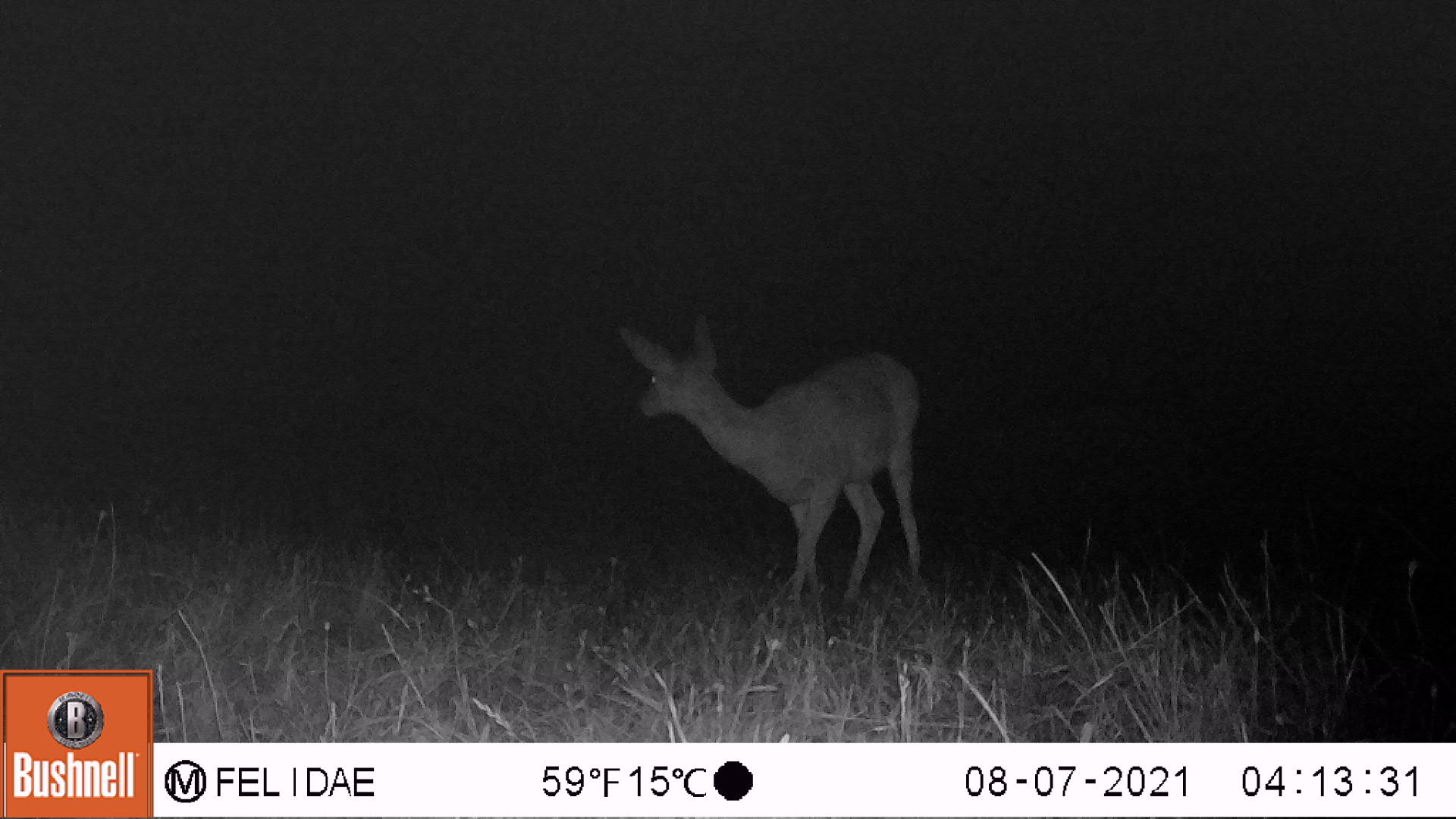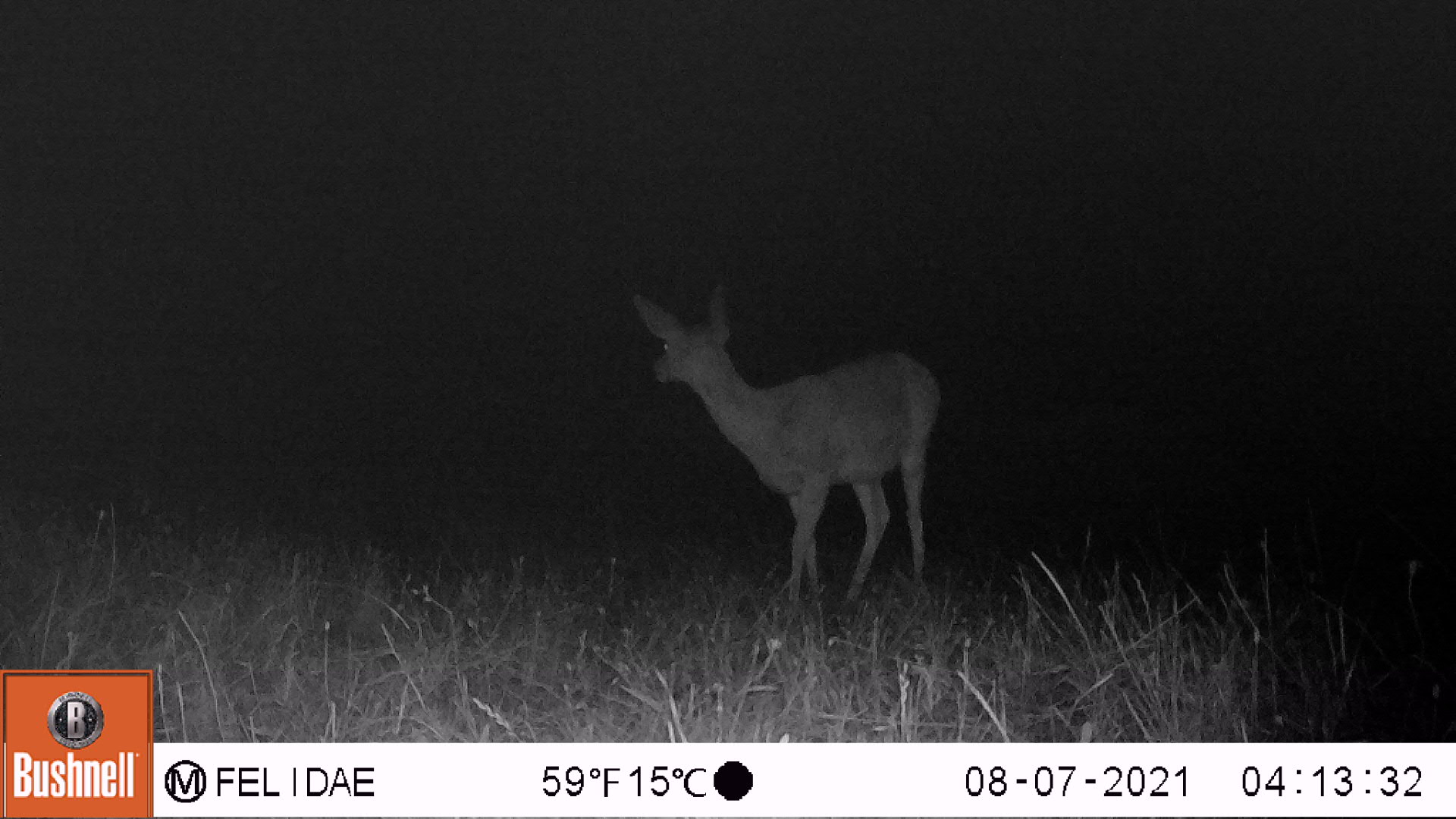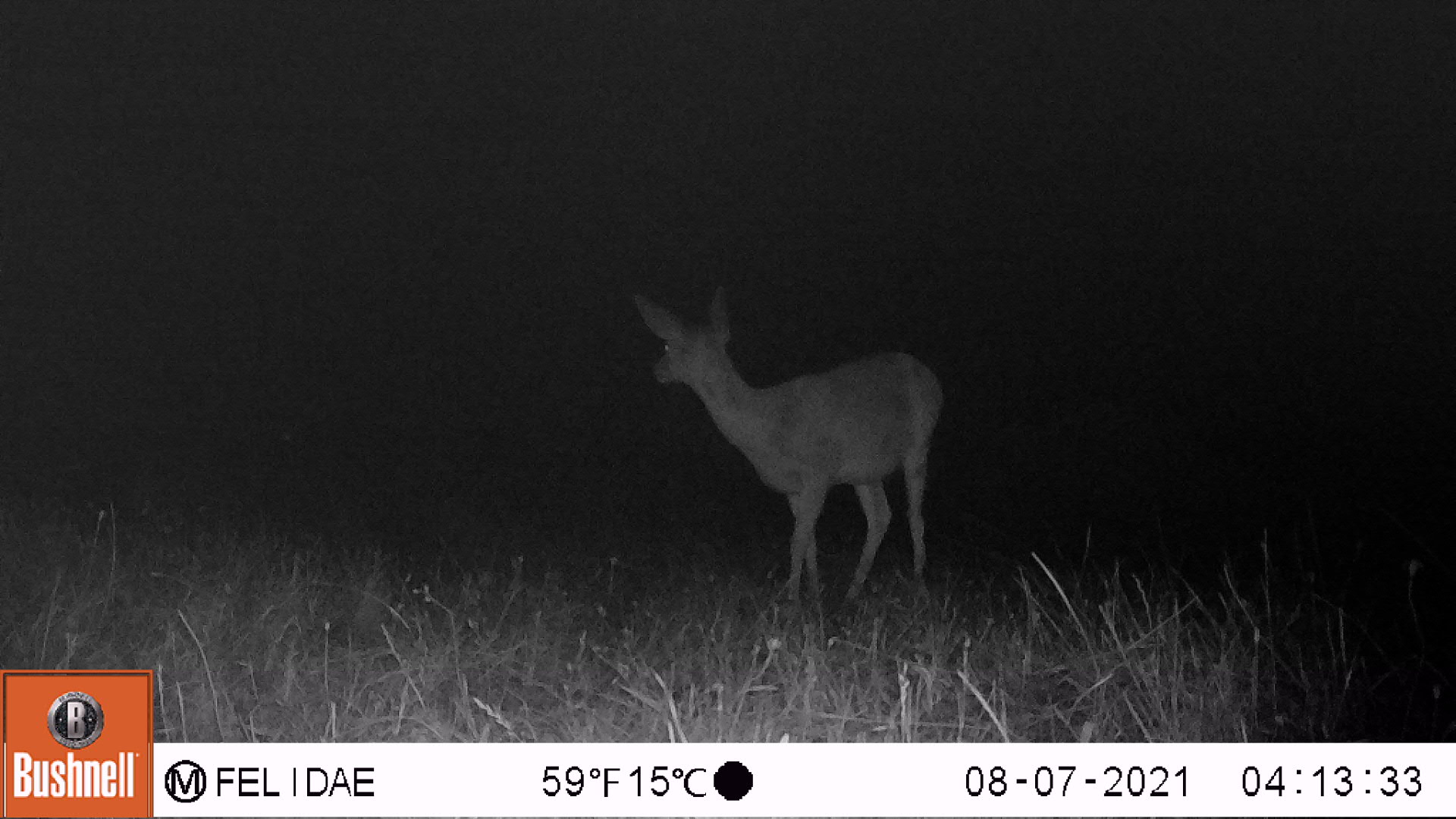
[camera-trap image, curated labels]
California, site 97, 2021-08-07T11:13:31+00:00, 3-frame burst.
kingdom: Animalia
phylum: Chordata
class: Mammalia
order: Artiodactyla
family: Cervidae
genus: Odocoileus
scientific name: Odocoileus hemionus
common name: mule deer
Mule deer (Odocoileus hemionus).